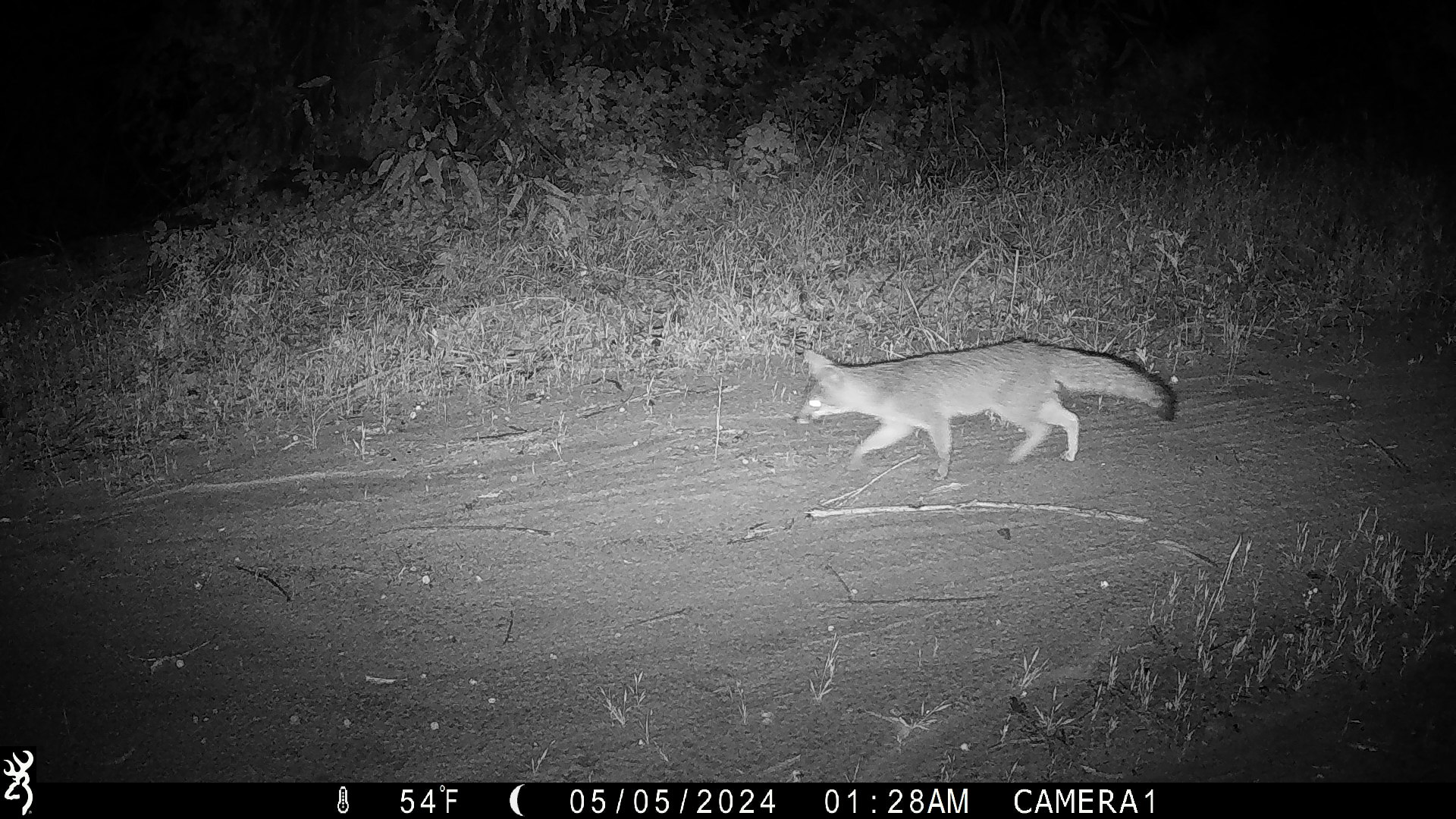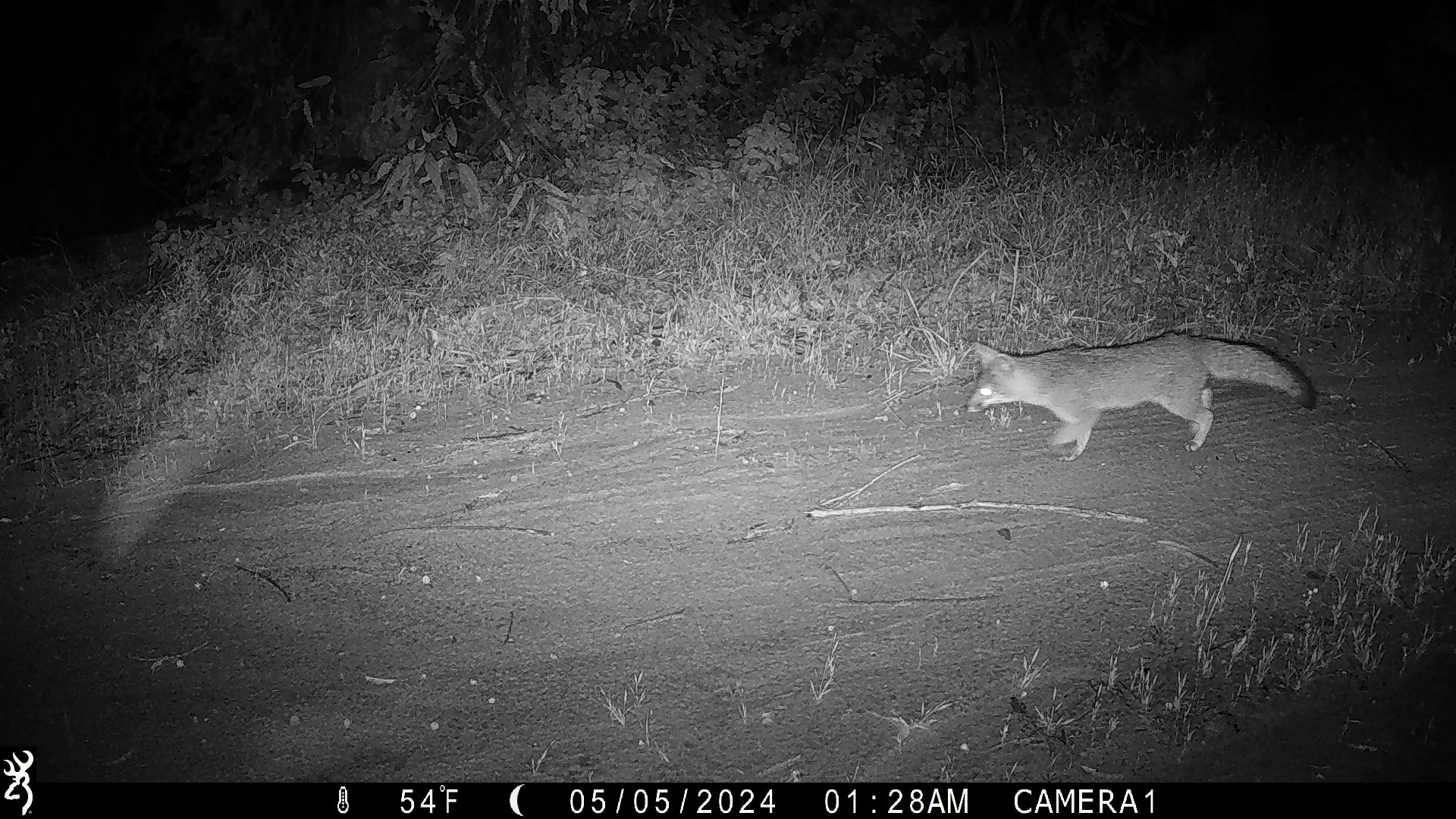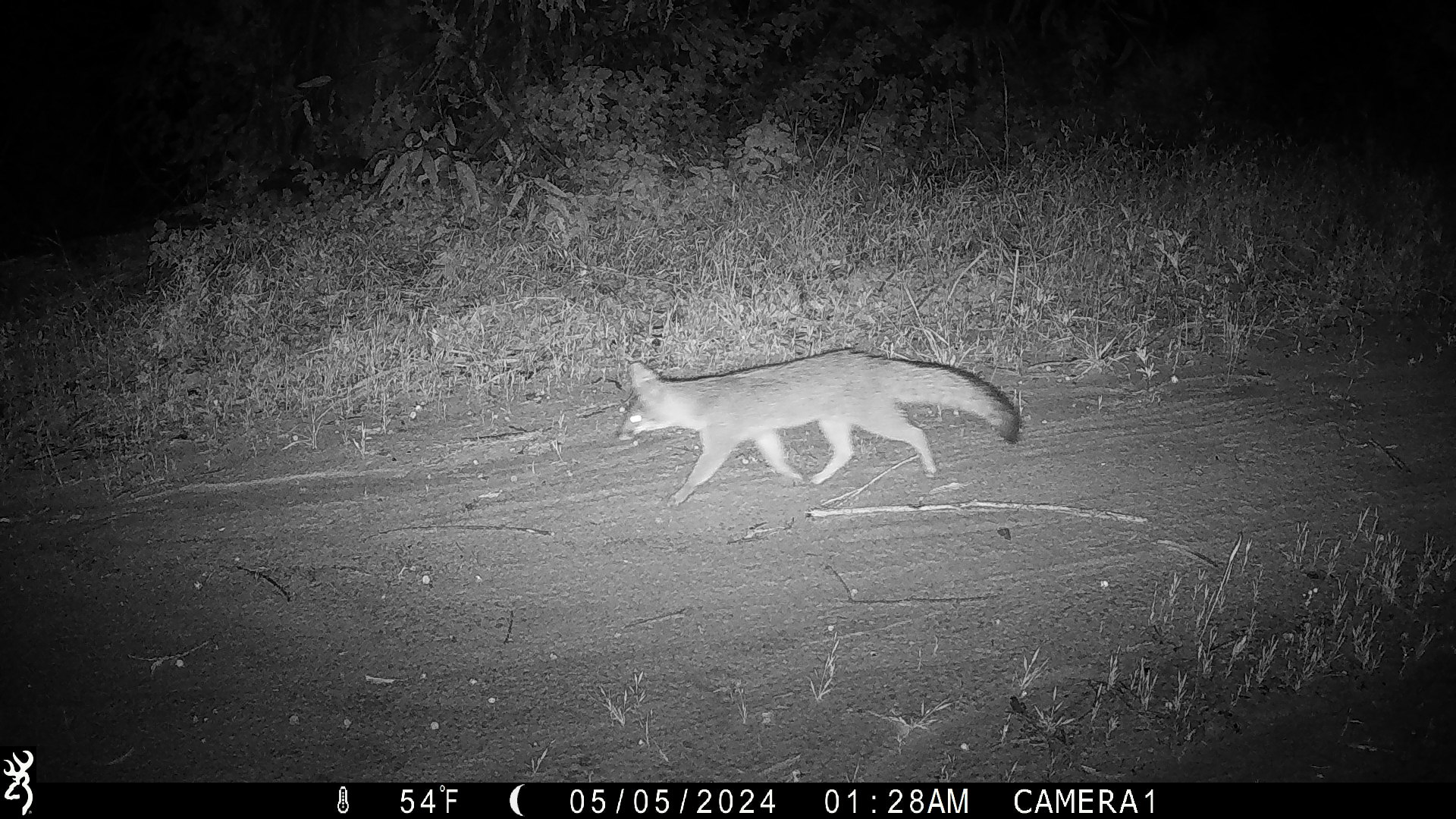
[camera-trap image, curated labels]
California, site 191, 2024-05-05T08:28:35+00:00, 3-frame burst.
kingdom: Animalia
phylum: Chordata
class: Mammalia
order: Carnivora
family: Canidae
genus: Urocyon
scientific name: Urocyon cinereoargenteus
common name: gray fox